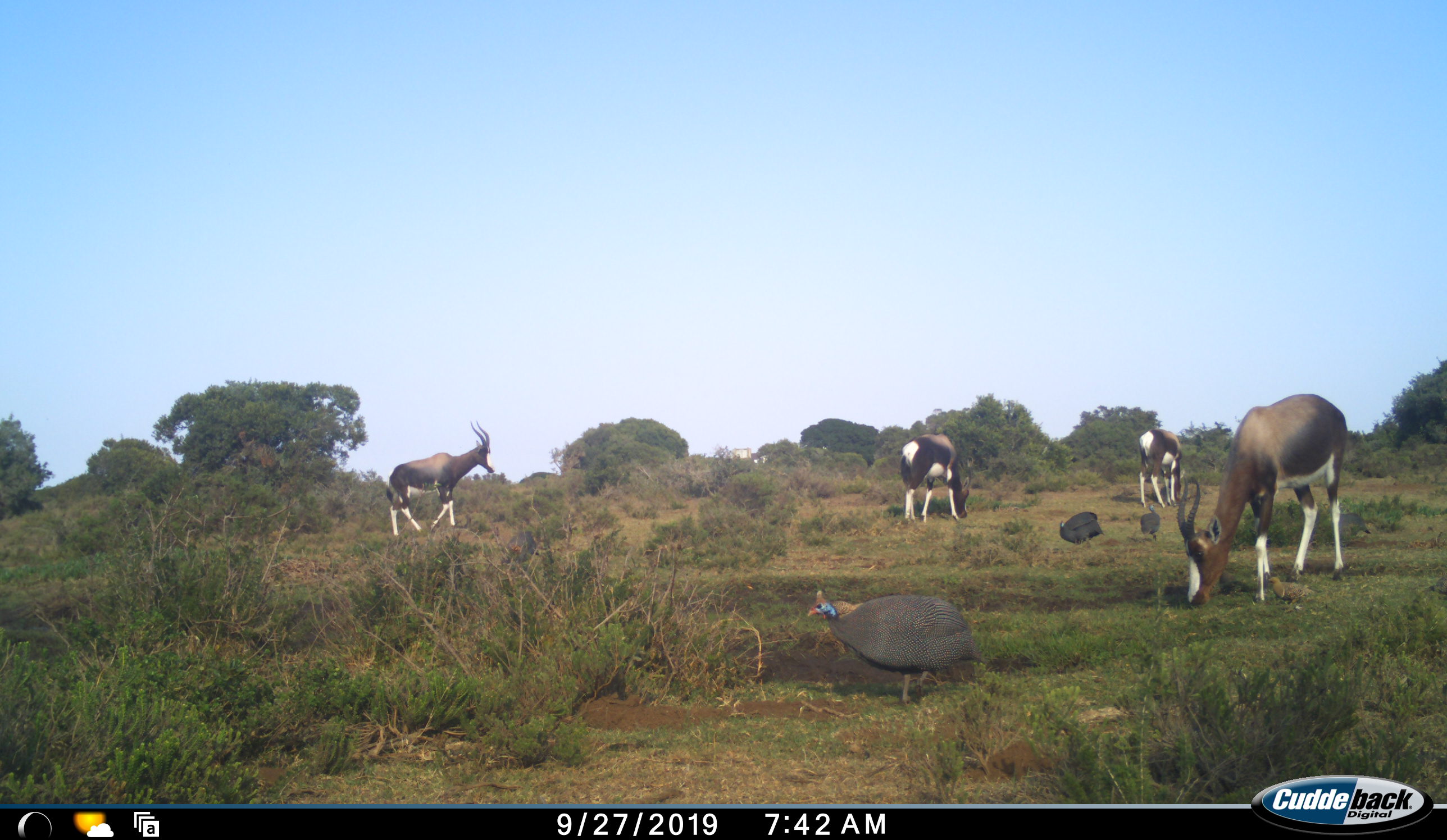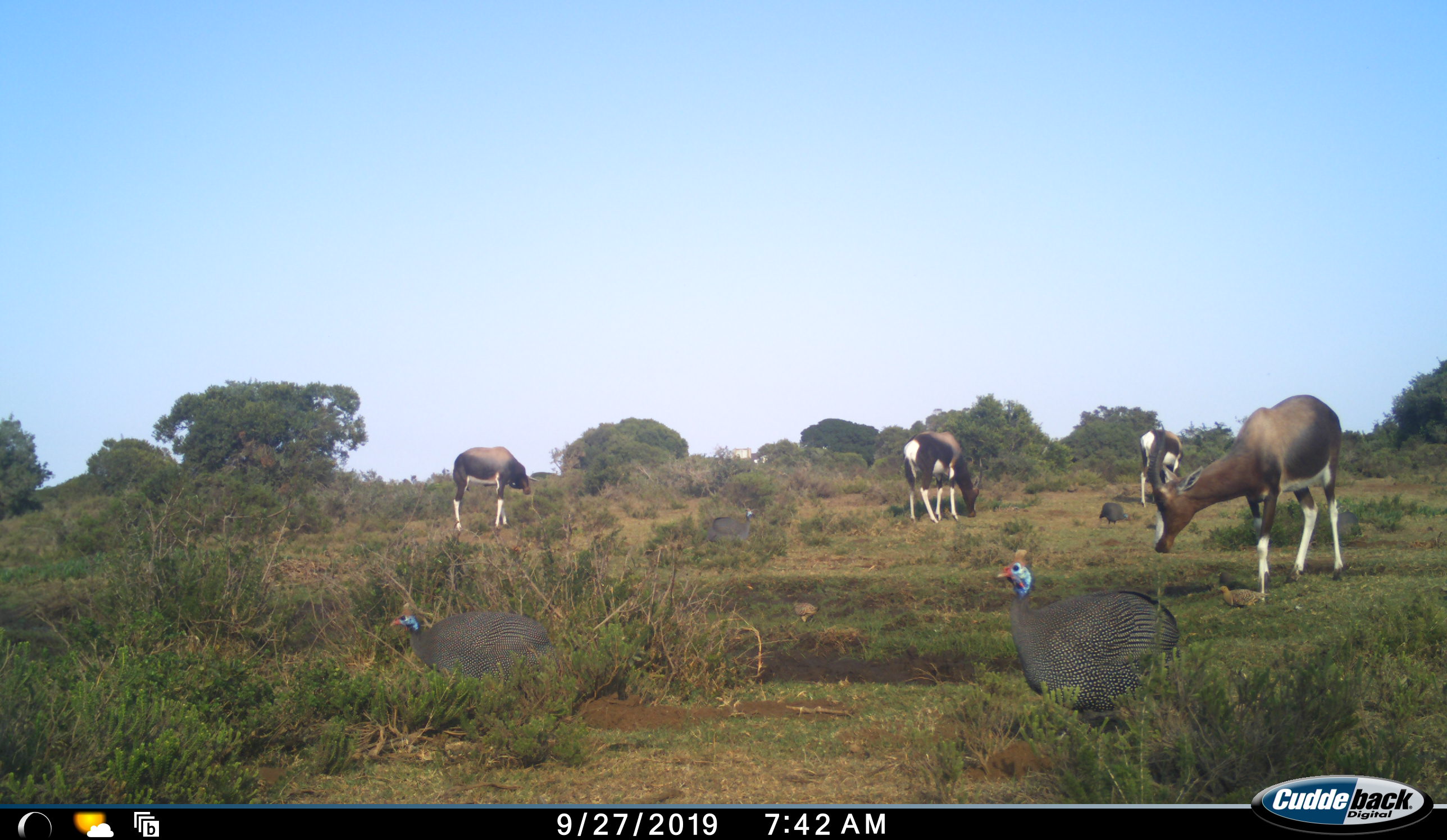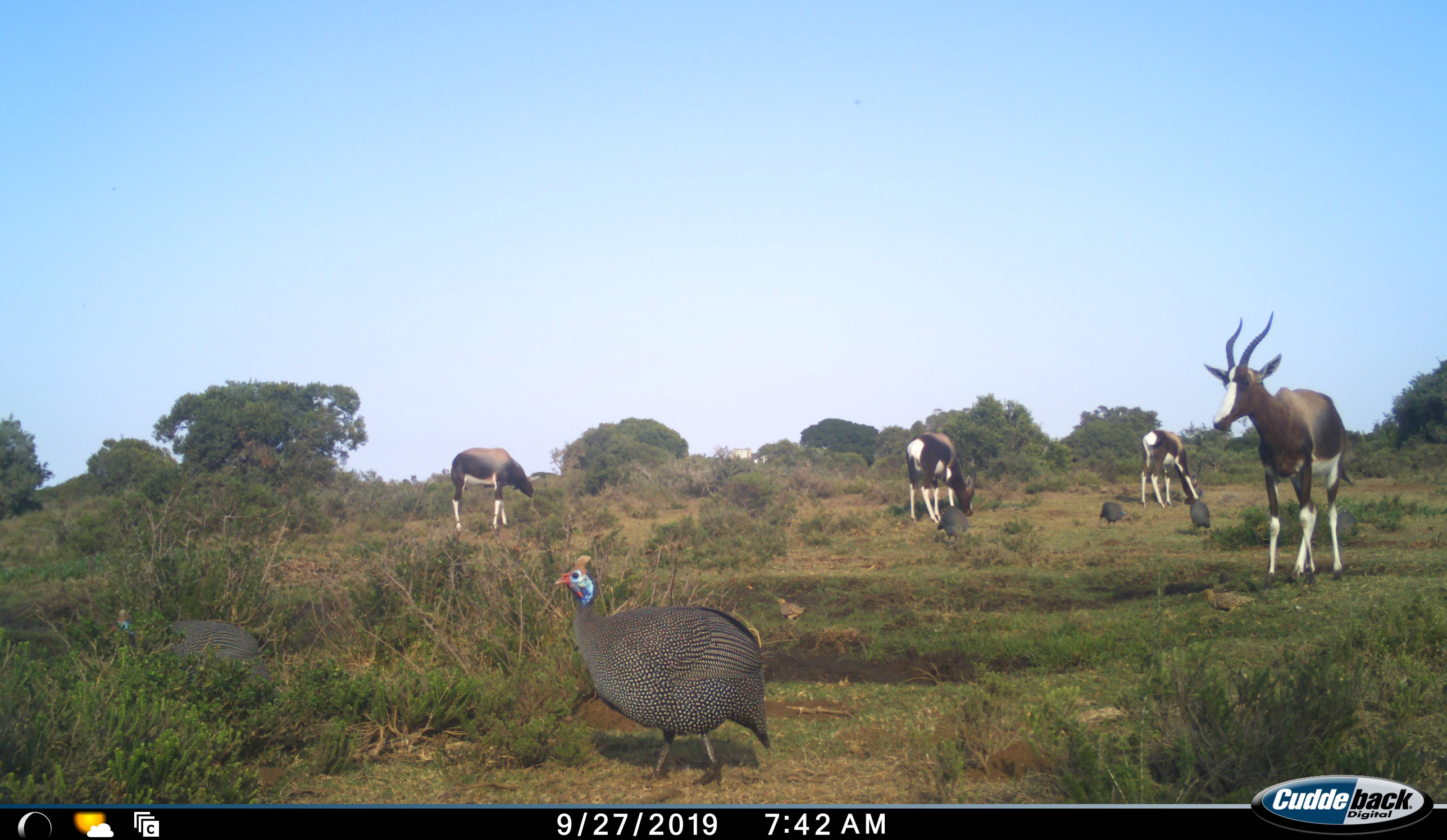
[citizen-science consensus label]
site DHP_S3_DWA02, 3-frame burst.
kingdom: Animalia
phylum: Chordata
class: Aves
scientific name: Aves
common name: bird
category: birdother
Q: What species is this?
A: Birdother (bird) (Aves).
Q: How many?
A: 5.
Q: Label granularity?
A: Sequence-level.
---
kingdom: Animalia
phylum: Chordata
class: Mammalia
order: Artiodactyla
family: Bovidae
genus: Damaliscus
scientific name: Damaliscus pygargus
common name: bontebok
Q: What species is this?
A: Bontebok (Damaliscus pygargus).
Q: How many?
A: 4.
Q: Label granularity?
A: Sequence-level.